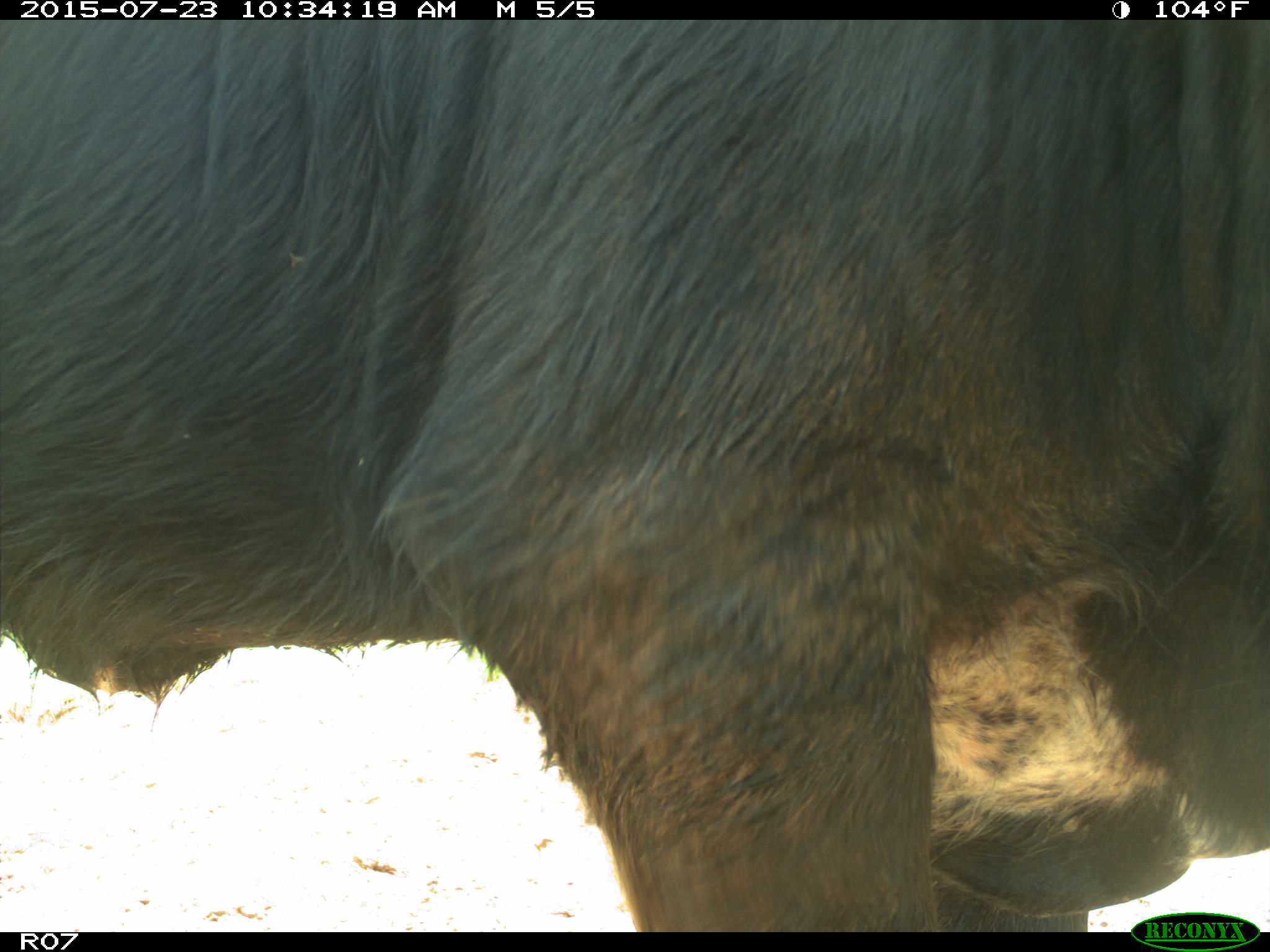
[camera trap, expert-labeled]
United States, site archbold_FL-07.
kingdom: Animalia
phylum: Chordata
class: Mammalia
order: Artiodactyla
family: Bovidae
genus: Bos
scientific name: Bos taurus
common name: domestic cow